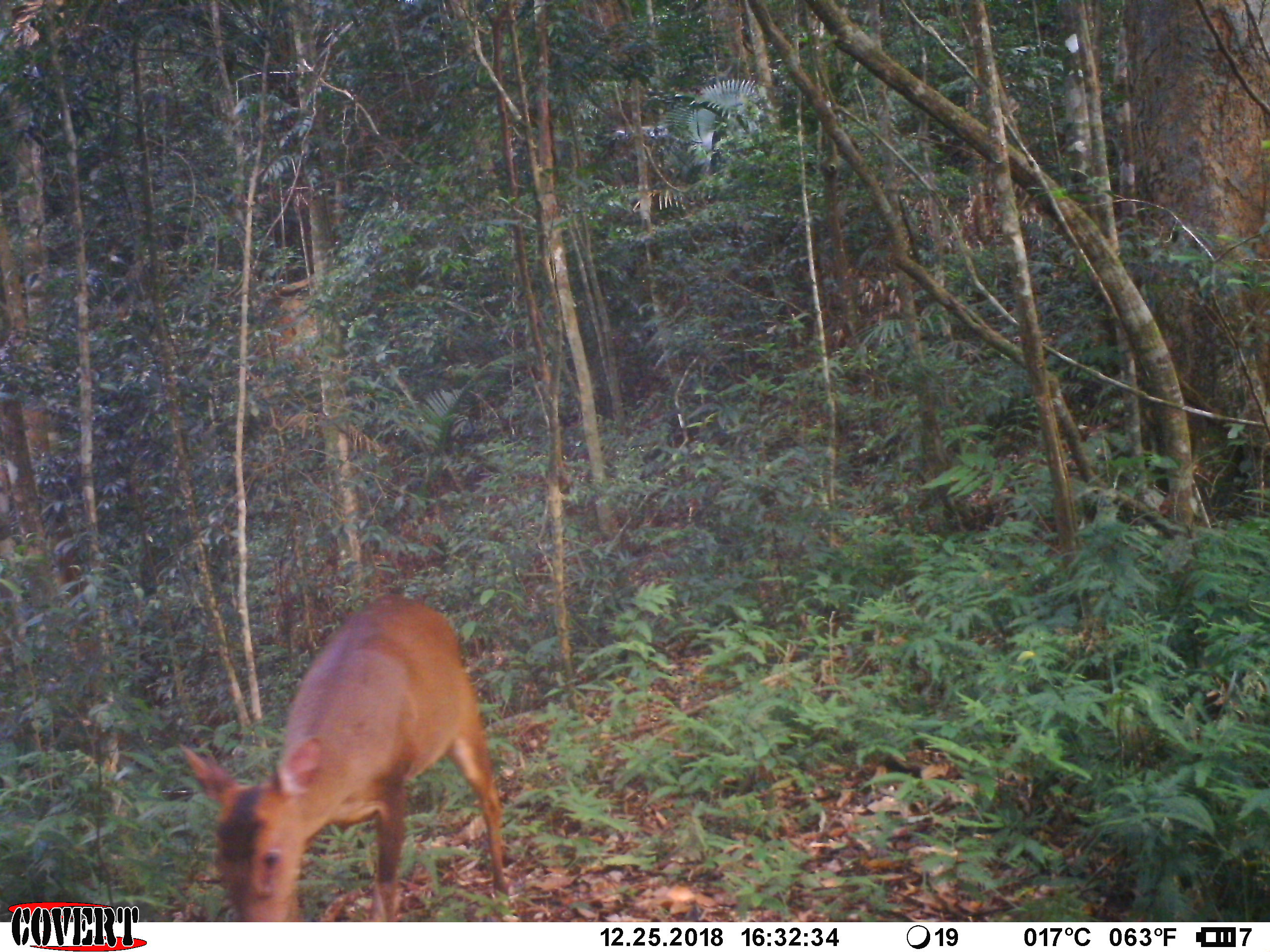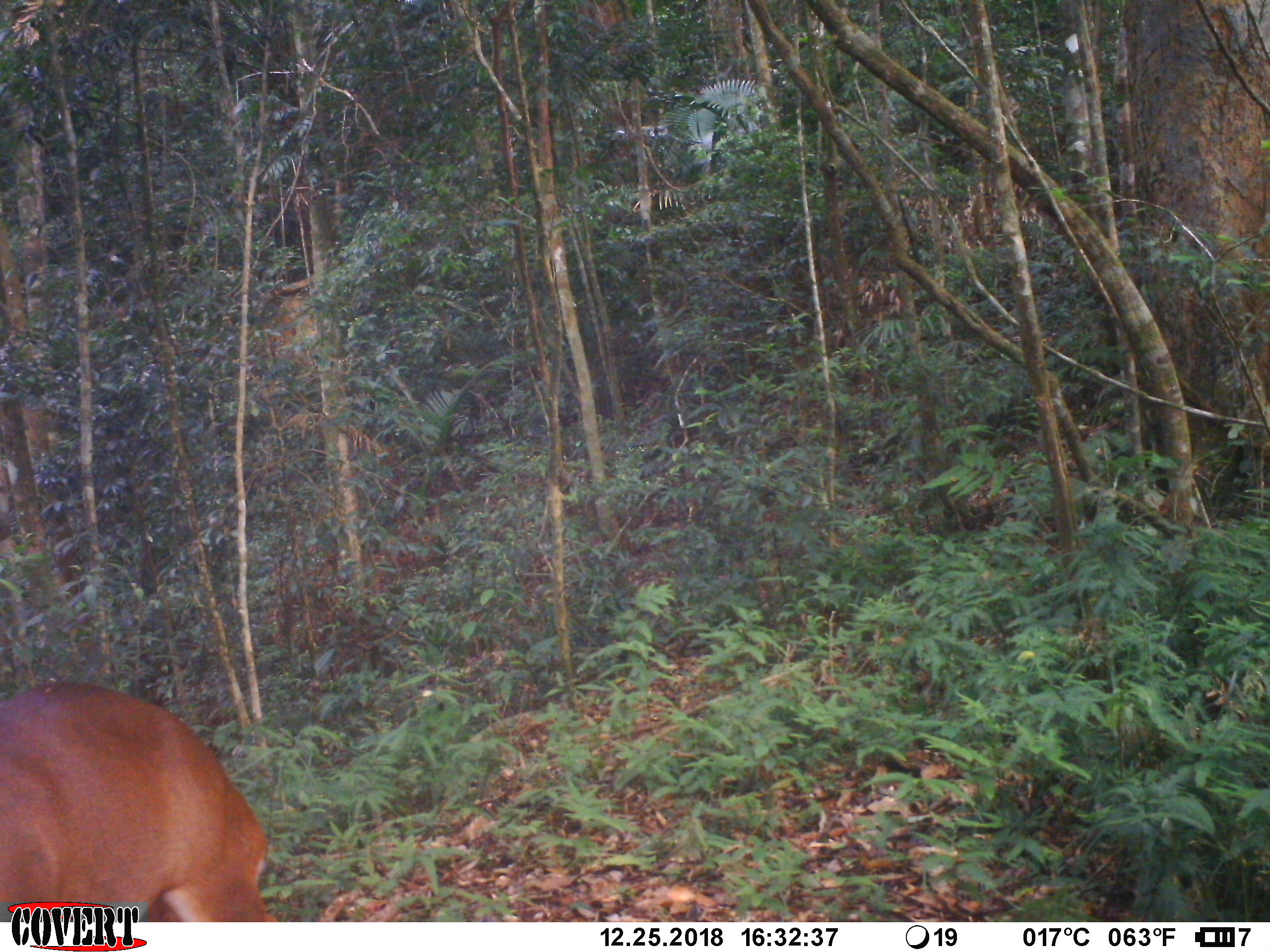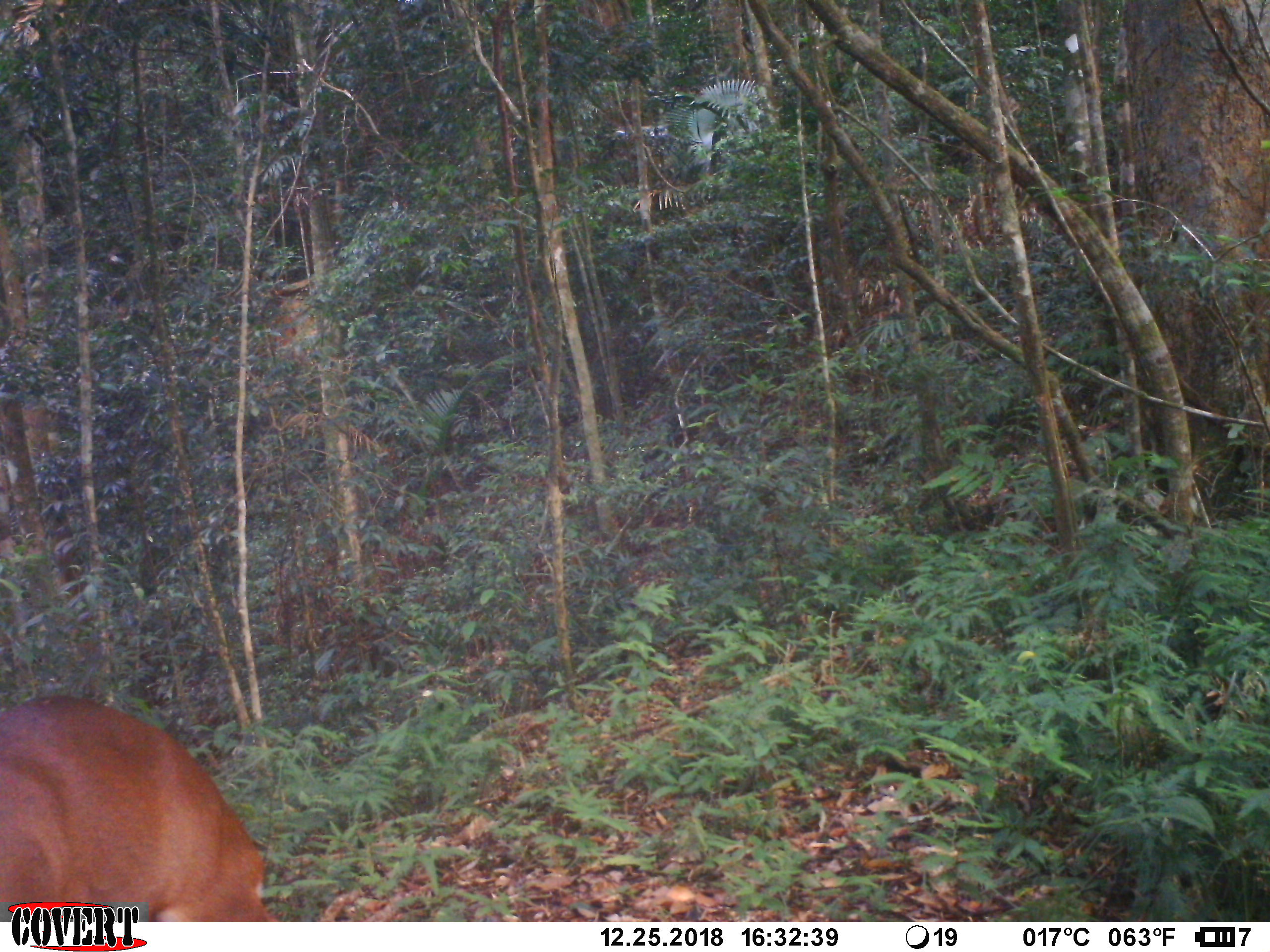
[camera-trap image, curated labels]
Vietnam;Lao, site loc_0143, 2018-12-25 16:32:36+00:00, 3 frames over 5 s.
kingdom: Animalia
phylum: Chordata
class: Mammalia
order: Artiodactyla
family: Cervidae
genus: Muntiacus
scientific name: Muntiacus vuquangensis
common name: large-antlered muntjac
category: large antlered muntjac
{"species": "large antlered muntjac (large-antlered muntjac) (Muntiacus vuquangensis)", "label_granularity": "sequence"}